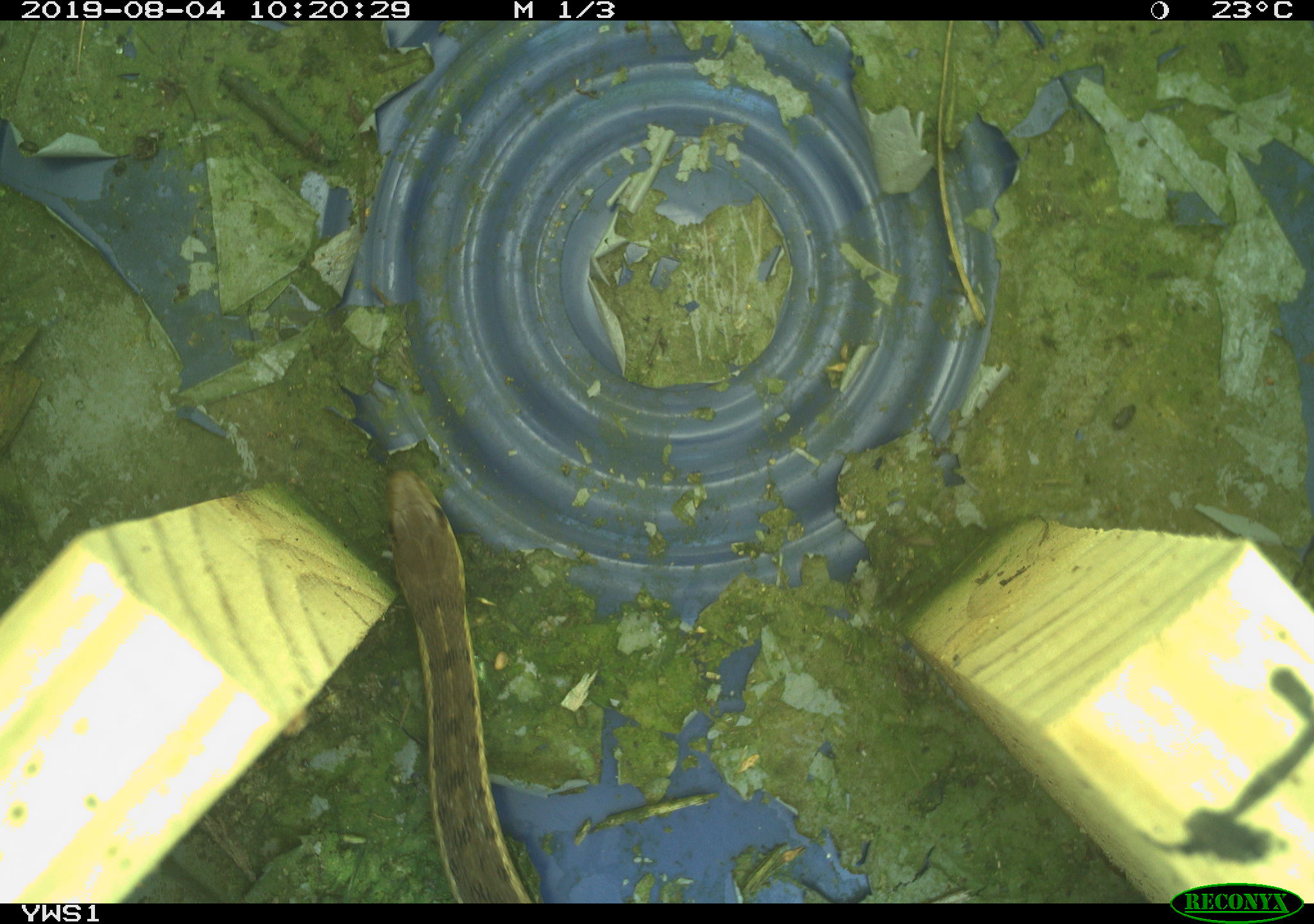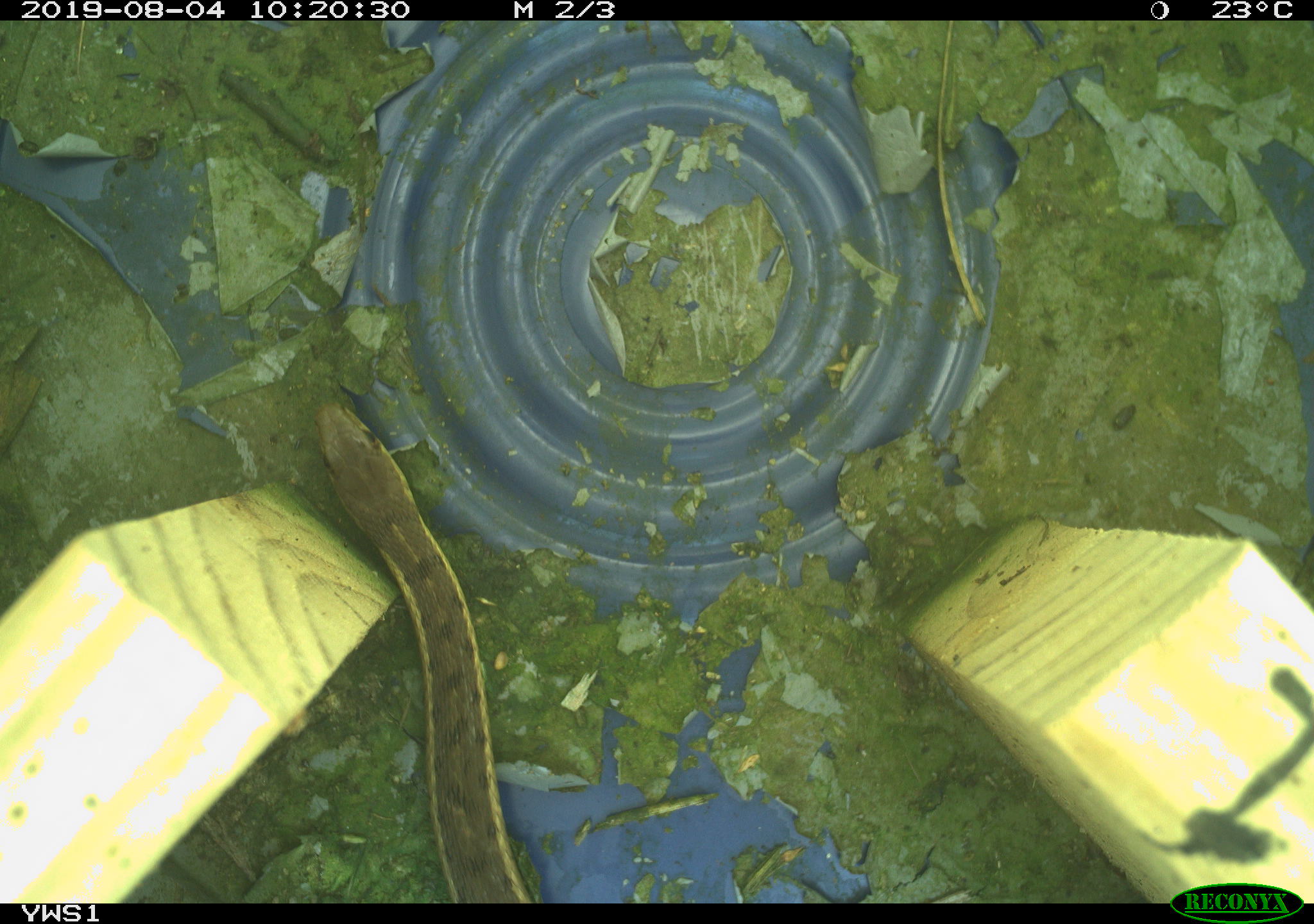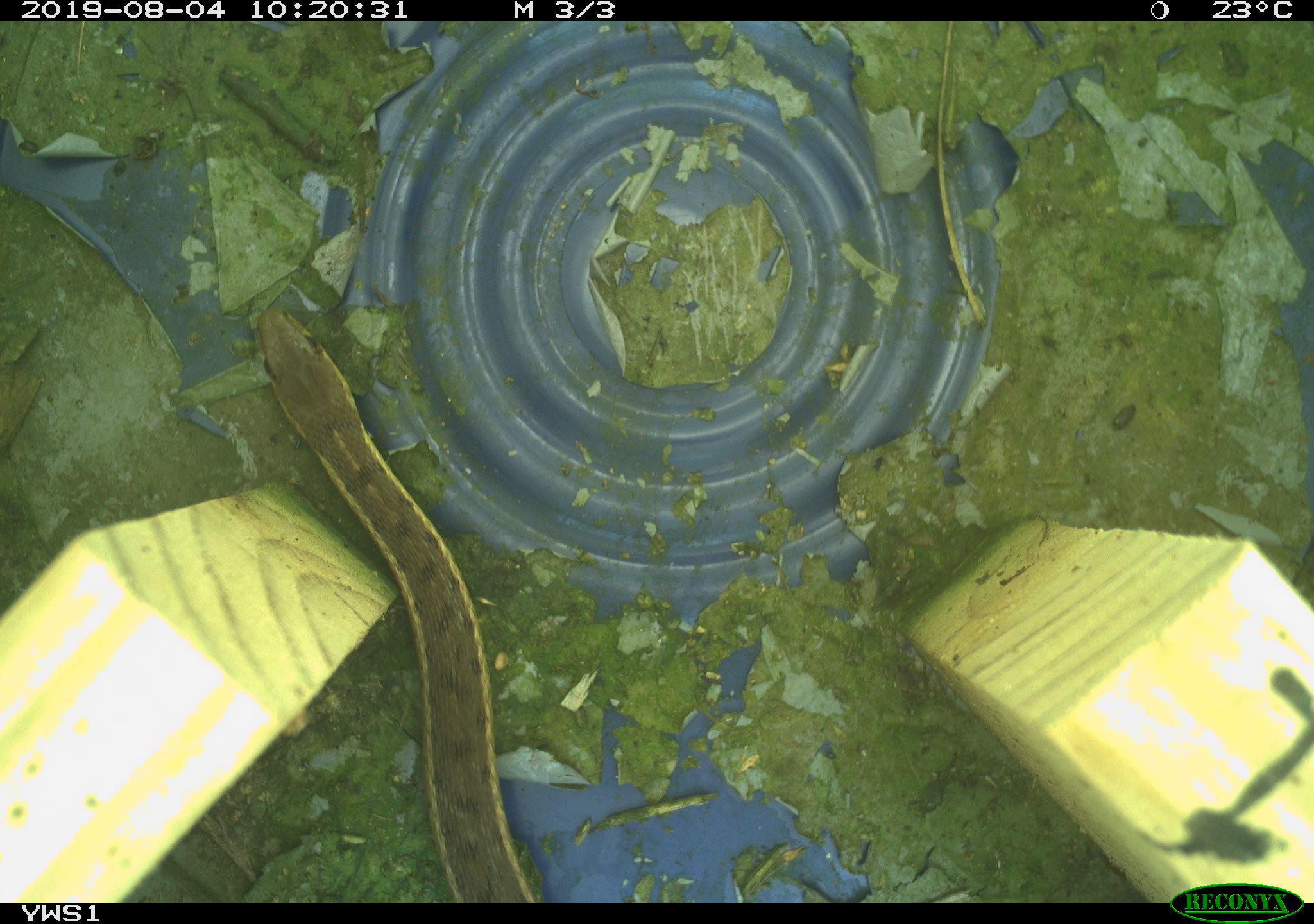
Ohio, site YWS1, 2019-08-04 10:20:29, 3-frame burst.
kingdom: Animalia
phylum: Chordata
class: Reptilia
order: Squamata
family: Colubridae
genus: Thamnophis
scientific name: Thamnophis sirtalis sirtalis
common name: eastern gartersnake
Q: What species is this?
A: Eastern gartersnake (Thamnophis sirtalis sirtalis).